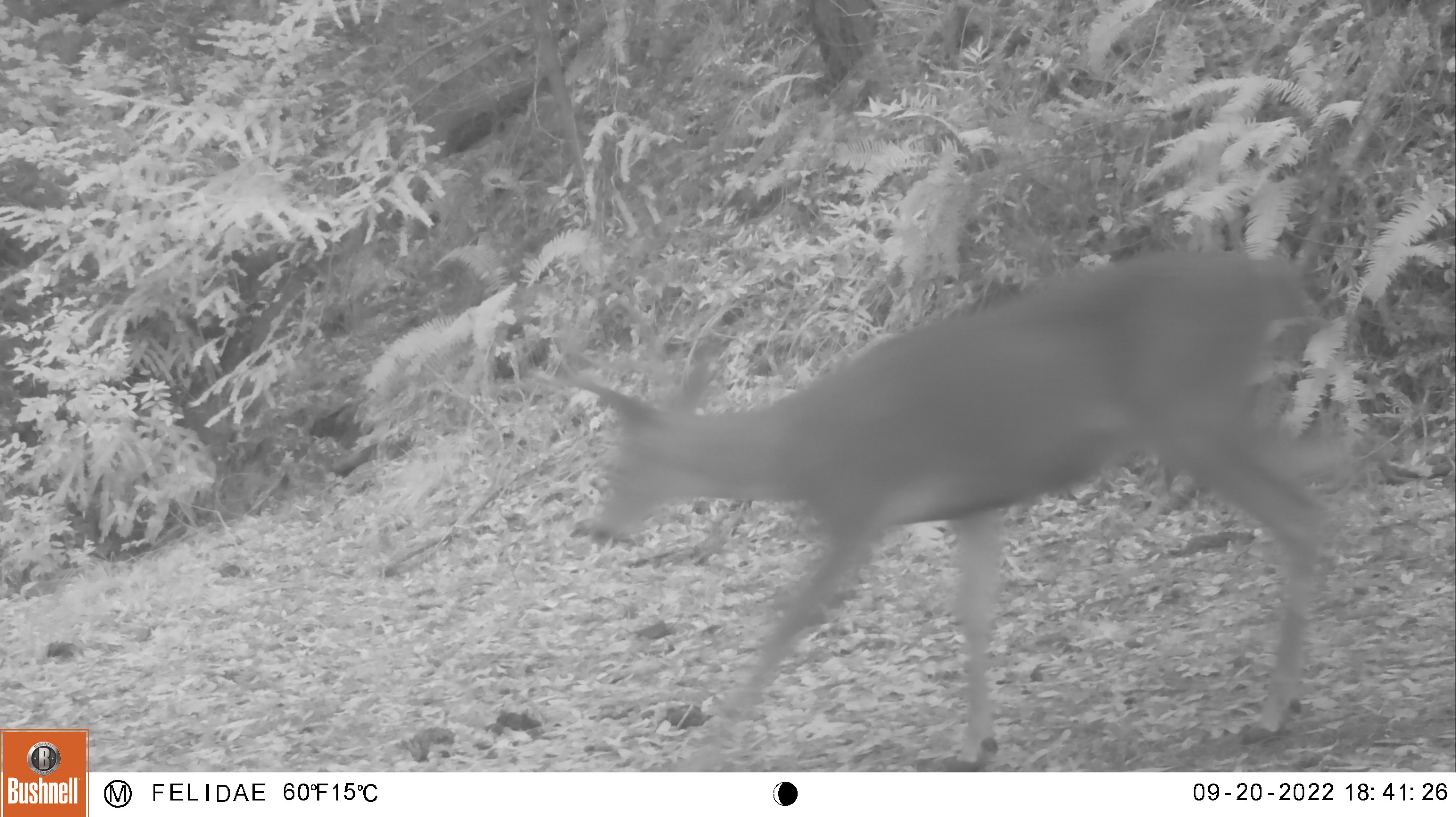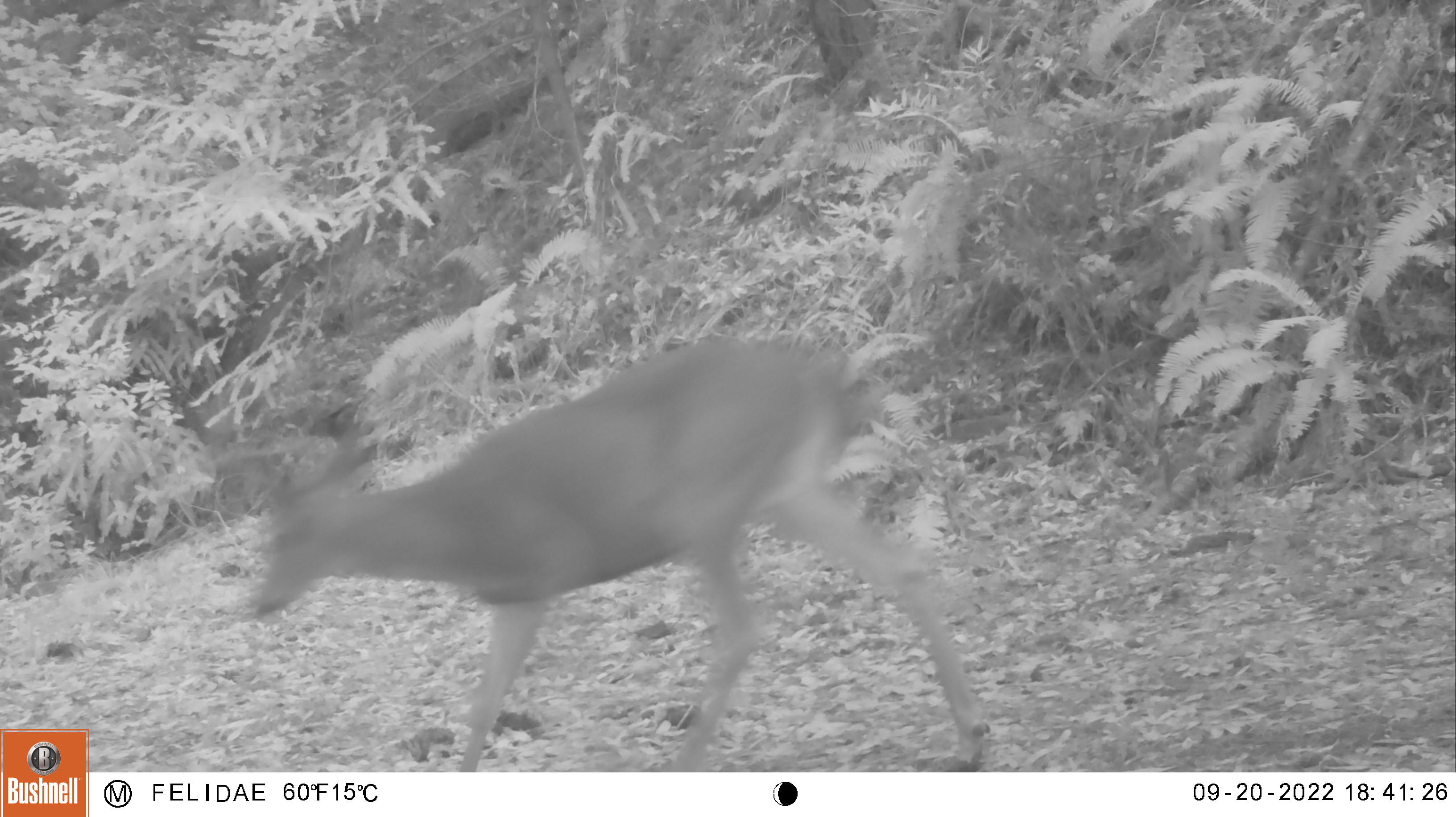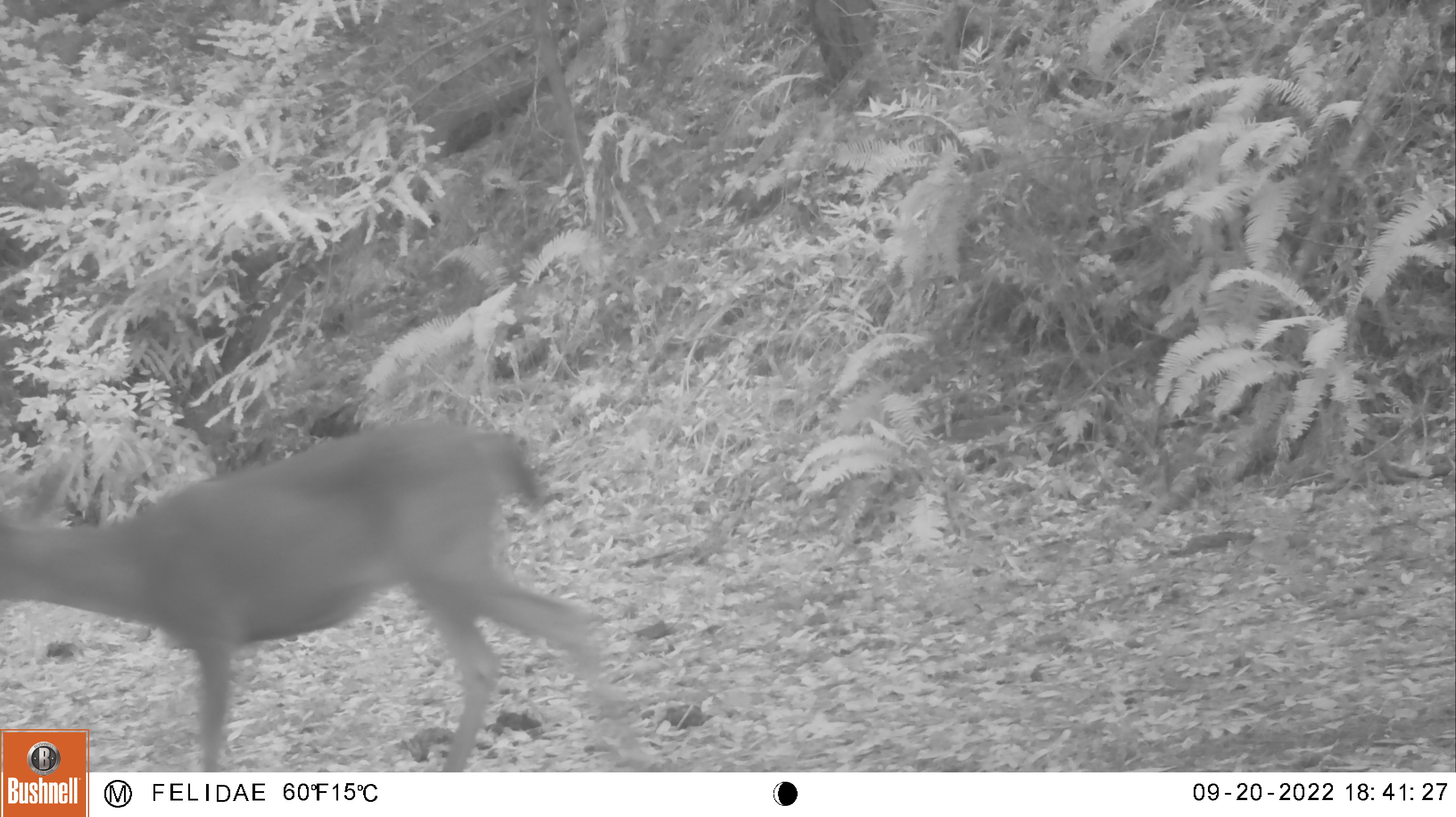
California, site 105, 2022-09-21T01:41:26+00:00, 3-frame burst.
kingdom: Animalia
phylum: Chordata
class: Mammalia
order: Artiodactyla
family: Cervidae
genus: Odocoileus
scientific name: Odocoileus hemionus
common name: mule deer